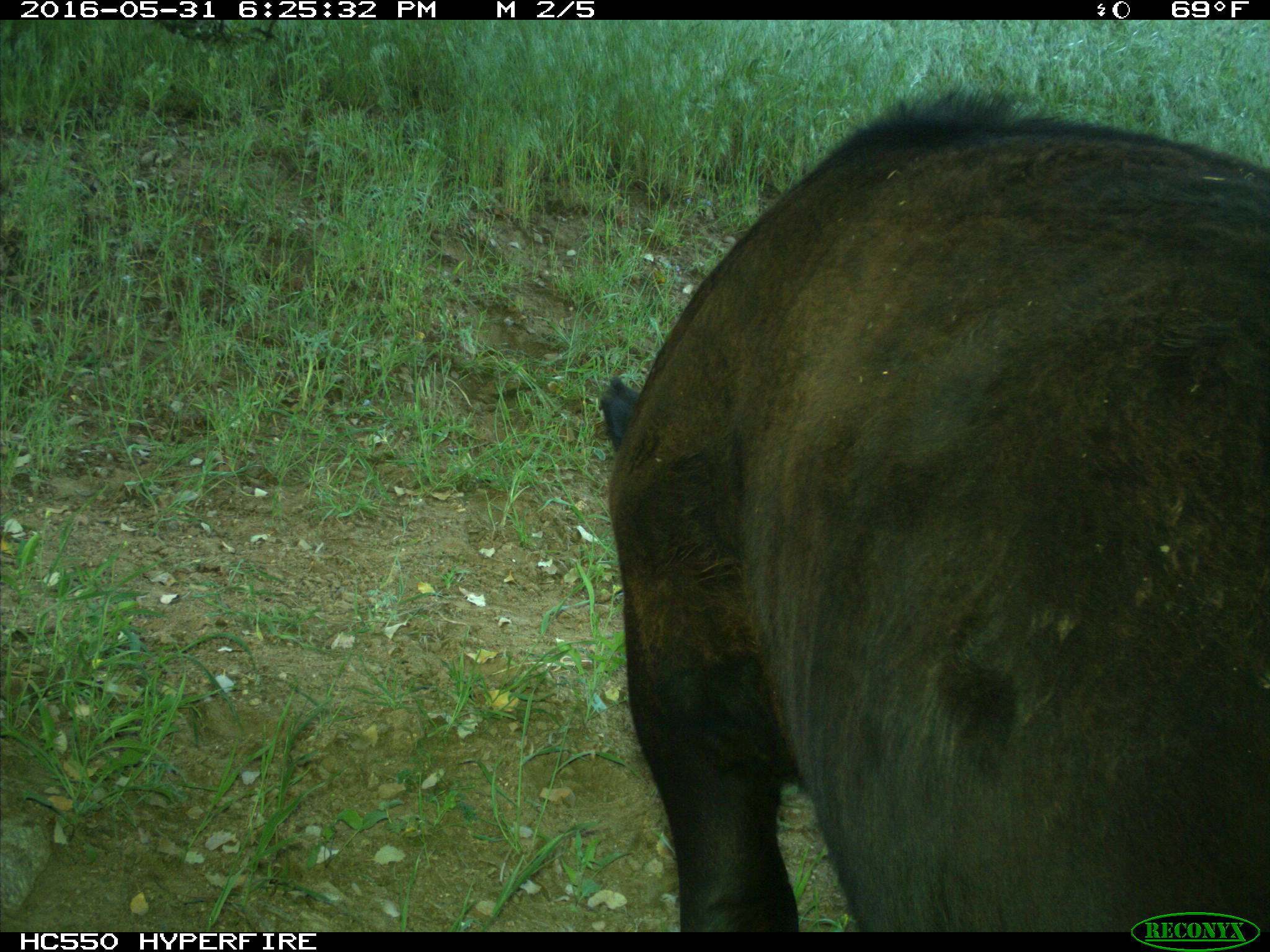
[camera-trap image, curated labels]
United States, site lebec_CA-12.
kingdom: Animalia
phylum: Chordata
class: Mammalia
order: Artiodactyla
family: Bovidae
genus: Bos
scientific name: Bos taurus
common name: domestic cow